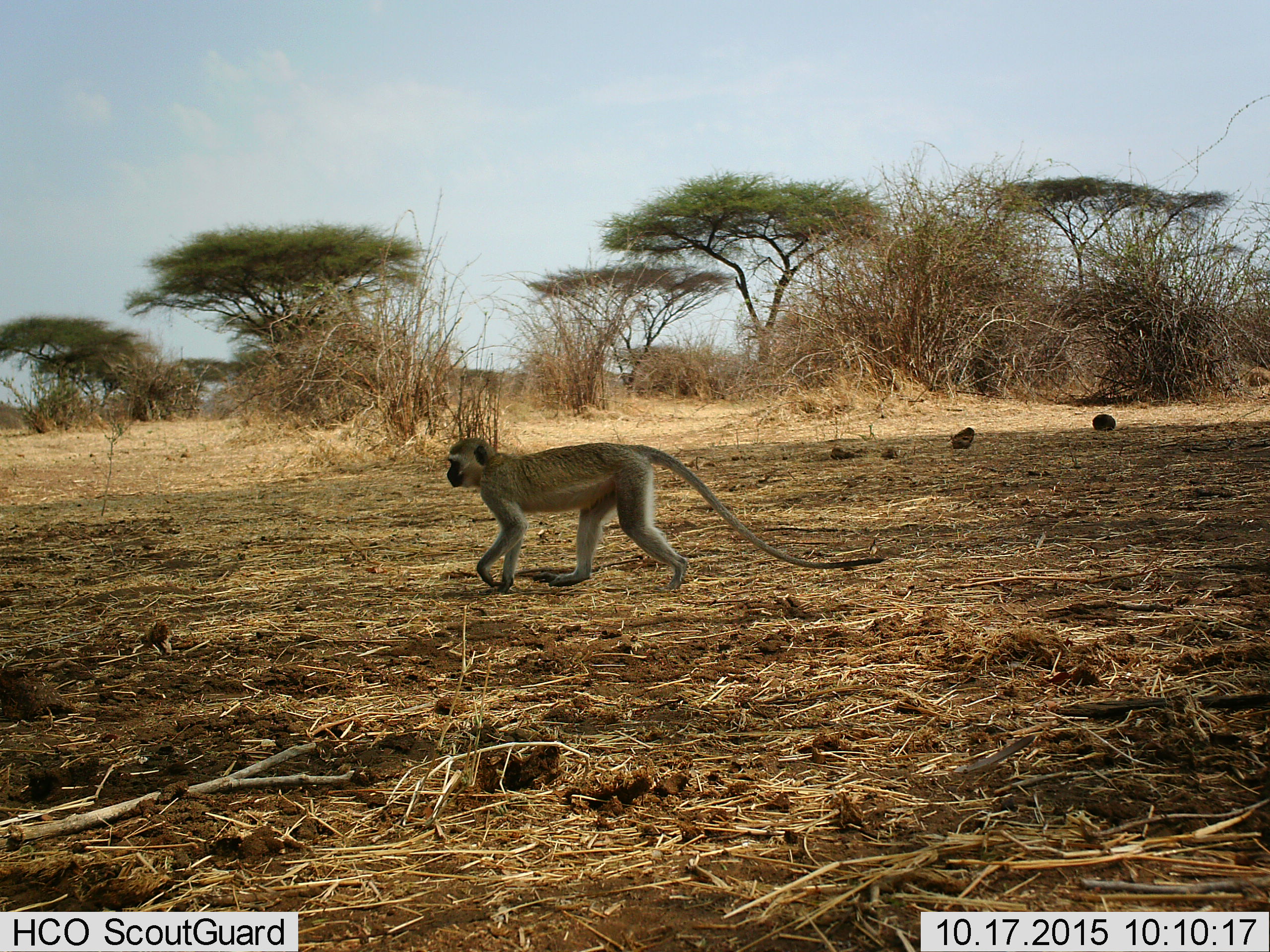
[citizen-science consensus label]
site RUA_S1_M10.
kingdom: Animalia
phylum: Chordata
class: Mammalia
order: Primates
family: Cercopithecidae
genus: Chlorocebus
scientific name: Chlorocebus pygerythrus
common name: vervet monkey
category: monkeyvervet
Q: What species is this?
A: Monkeyvervet (vervet monkey) (Chlorocebus pygerythrus).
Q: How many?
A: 1.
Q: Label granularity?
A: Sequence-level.